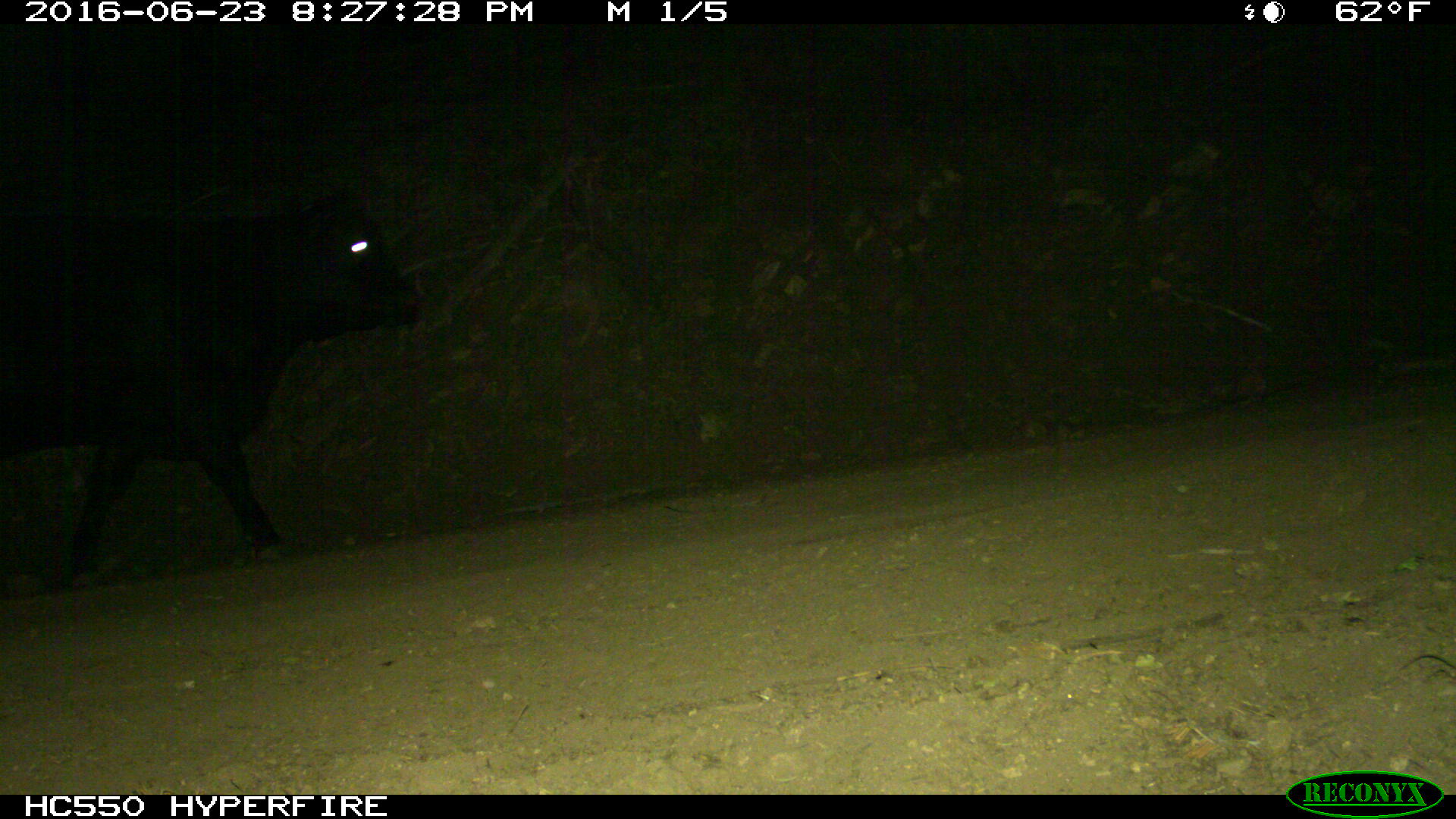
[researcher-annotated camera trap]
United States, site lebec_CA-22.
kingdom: Animalia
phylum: Chordata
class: Mammalia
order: Artiodactyla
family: Bovidae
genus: Bos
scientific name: Bos taurus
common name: domestic cow